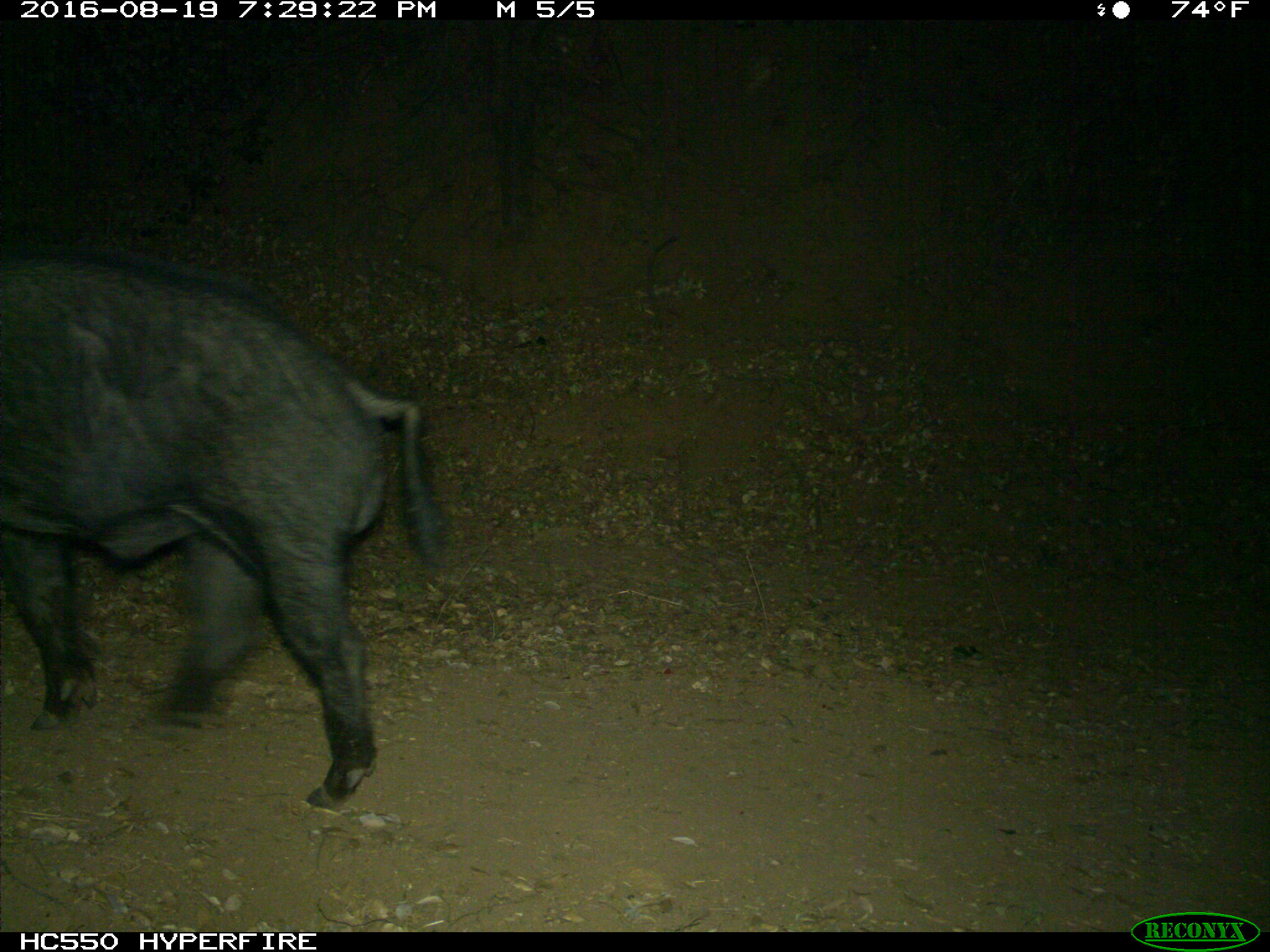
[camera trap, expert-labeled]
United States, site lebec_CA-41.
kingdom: Animalia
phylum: Chordata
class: Mammalia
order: Artiodactyla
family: Suidae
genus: Sus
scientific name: Sus scrofa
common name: wild boar